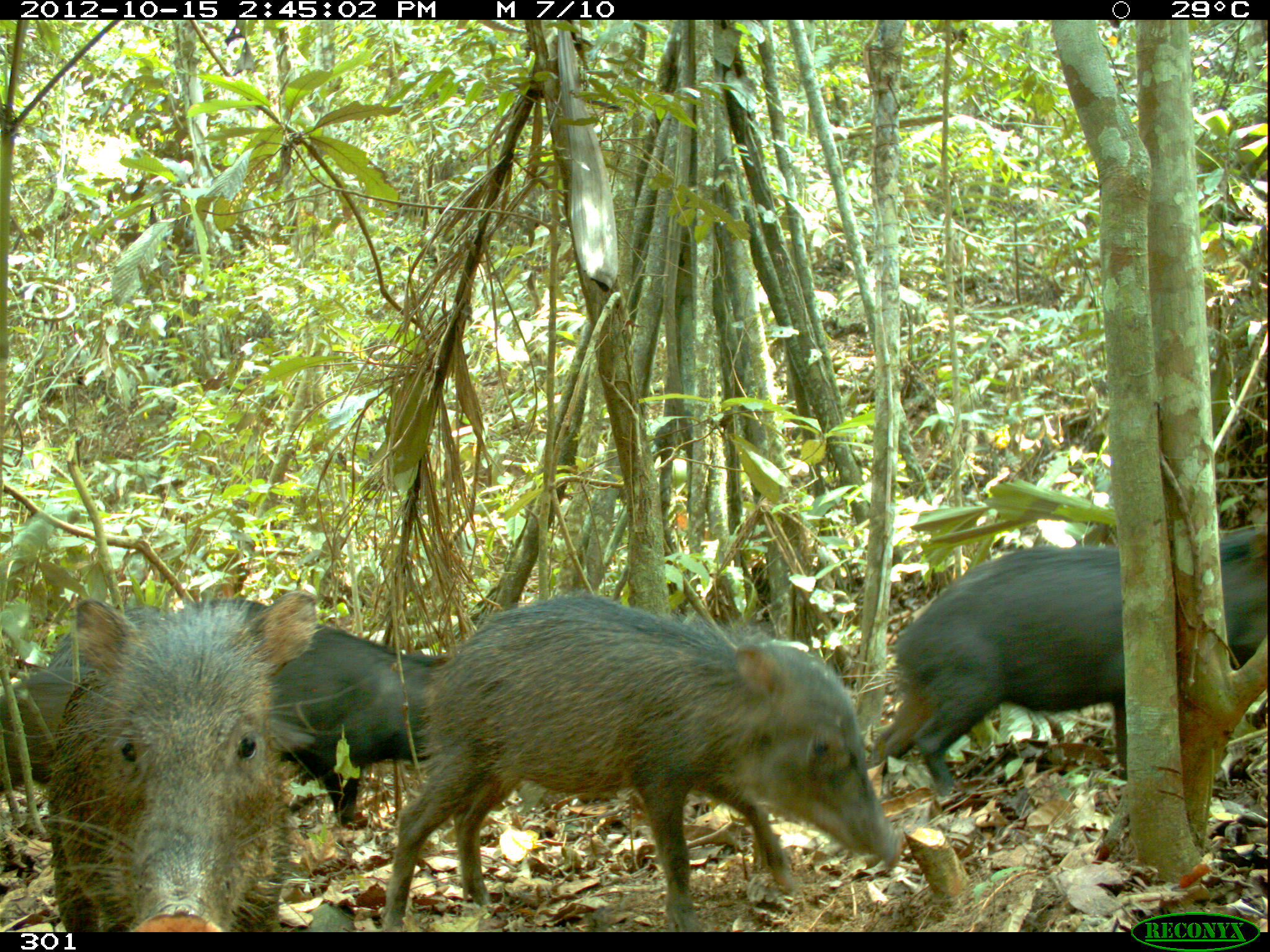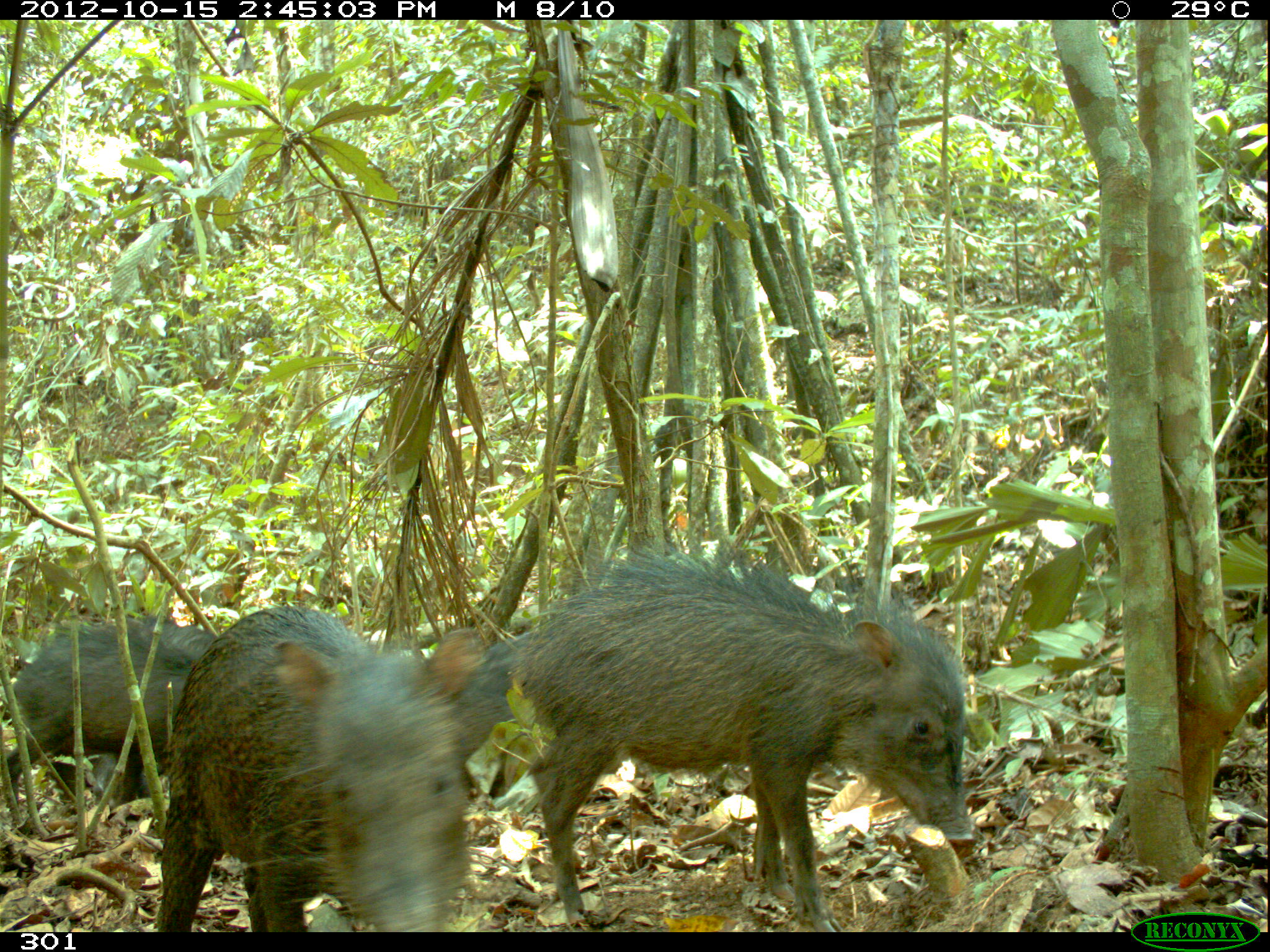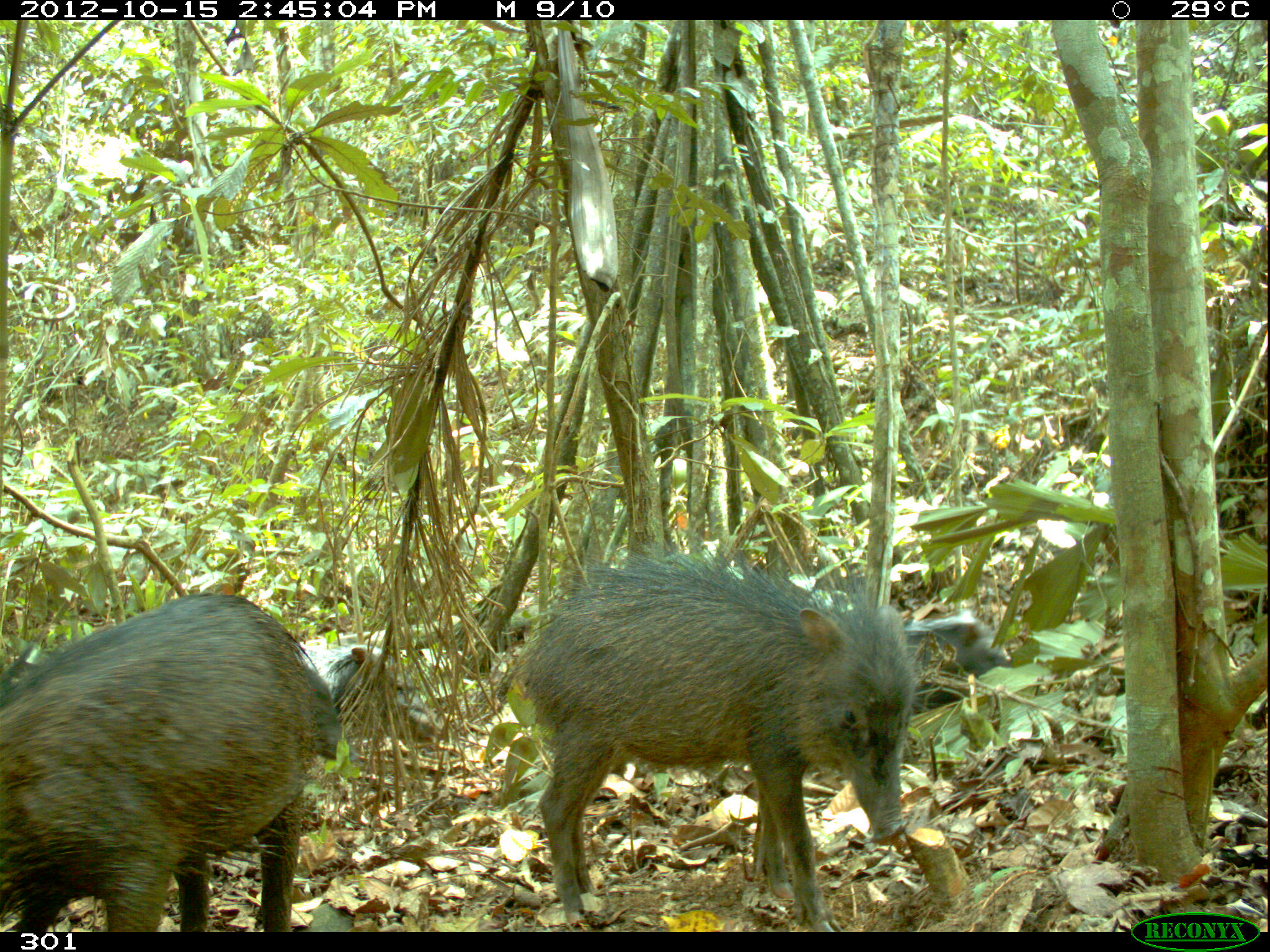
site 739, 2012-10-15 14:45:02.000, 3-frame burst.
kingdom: Animalia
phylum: Chordata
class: Mammalia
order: Artiodactyla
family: Tayassuidae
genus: Tayassu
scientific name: Tayassu pecari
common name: white-lipped peccary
Tayassu pecari (white-lipped peccary).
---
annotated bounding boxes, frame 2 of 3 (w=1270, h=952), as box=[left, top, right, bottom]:
tayassu pecari: box=[514, 530, 978, 925]; box=[155, 588, 489, 932]; box=[7, 625, 201, 824]; box=[98, 617, 210, 809]; box=[442, 632, 533, 787]